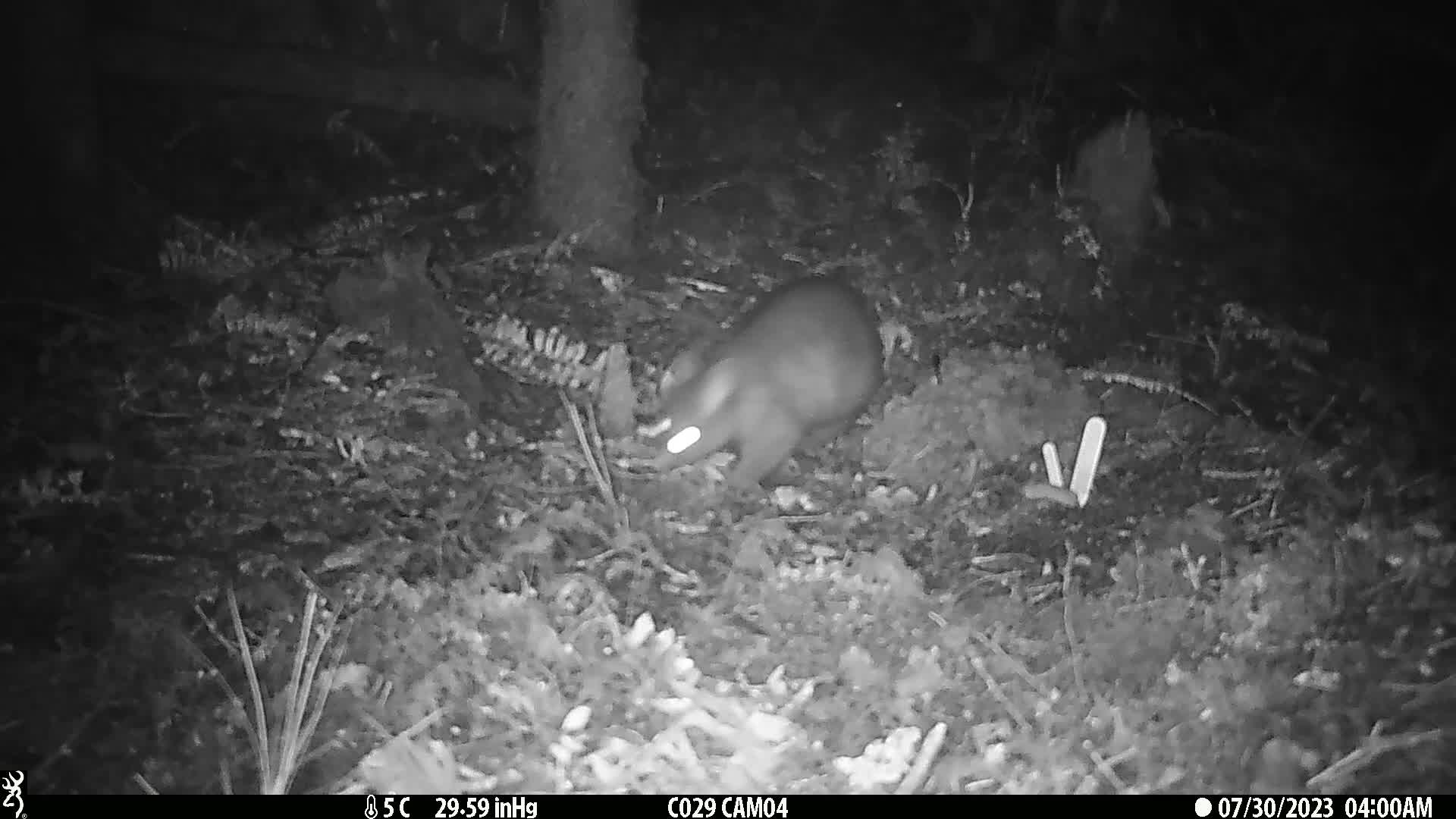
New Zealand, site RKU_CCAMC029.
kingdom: Animalia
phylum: Chordata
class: Mammalia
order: Diprotodontia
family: Phalangeridae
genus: Trichosurus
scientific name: Trichosurus vulpecula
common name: common brushtail possum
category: possum